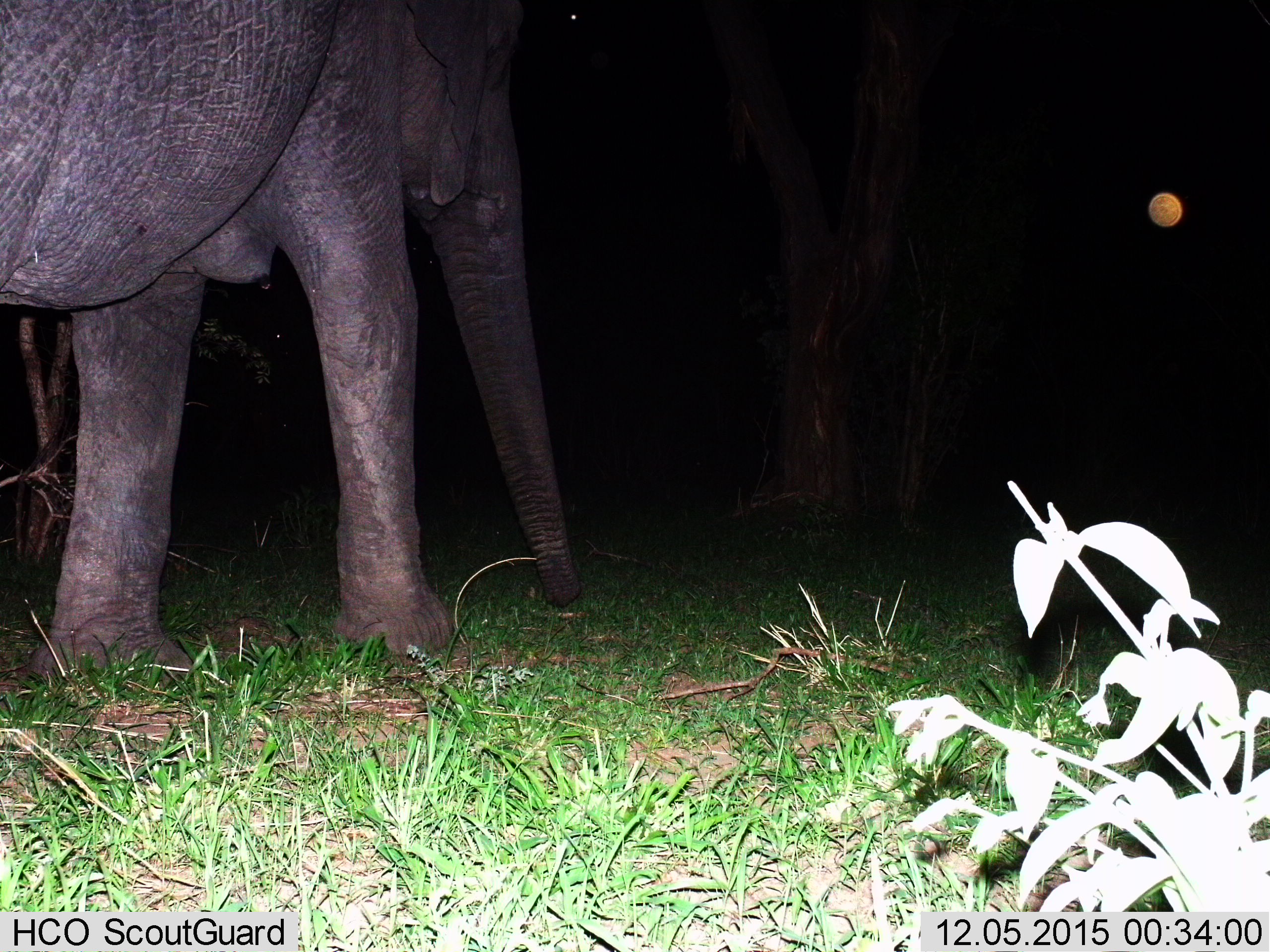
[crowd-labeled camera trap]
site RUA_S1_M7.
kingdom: Animalia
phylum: Chordata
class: Mammalia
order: Proboscidea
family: Elephantidae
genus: Loxodonta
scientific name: Loxodonta africana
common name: african bush elephant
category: elephant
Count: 1.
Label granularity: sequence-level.